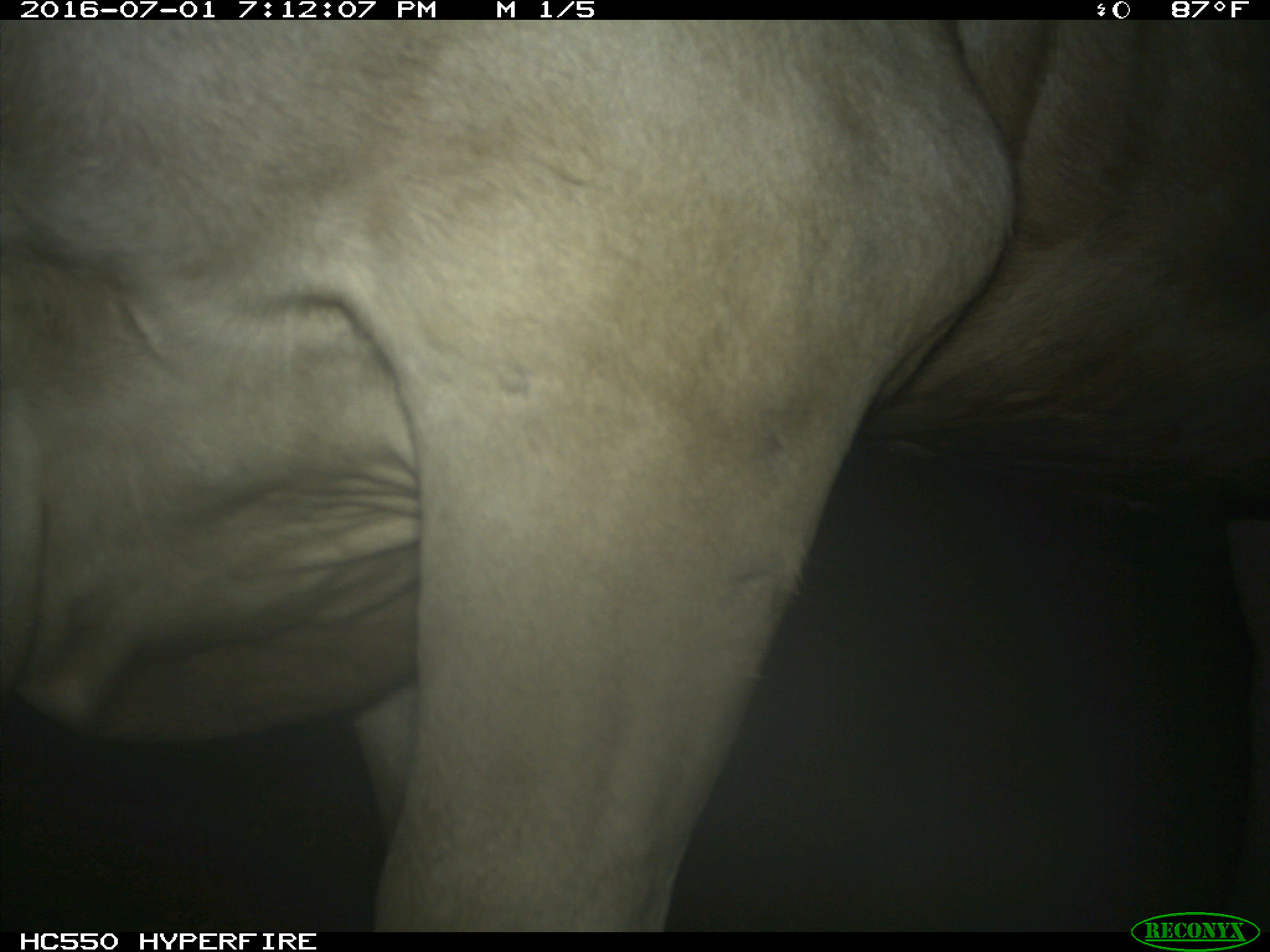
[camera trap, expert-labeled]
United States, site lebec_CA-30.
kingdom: Animalia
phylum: Chordata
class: Mammalia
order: Artiodactyla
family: Bovidae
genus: Bos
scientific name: Bos taurus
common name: domestic cow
Bos taurus (domestic cow).